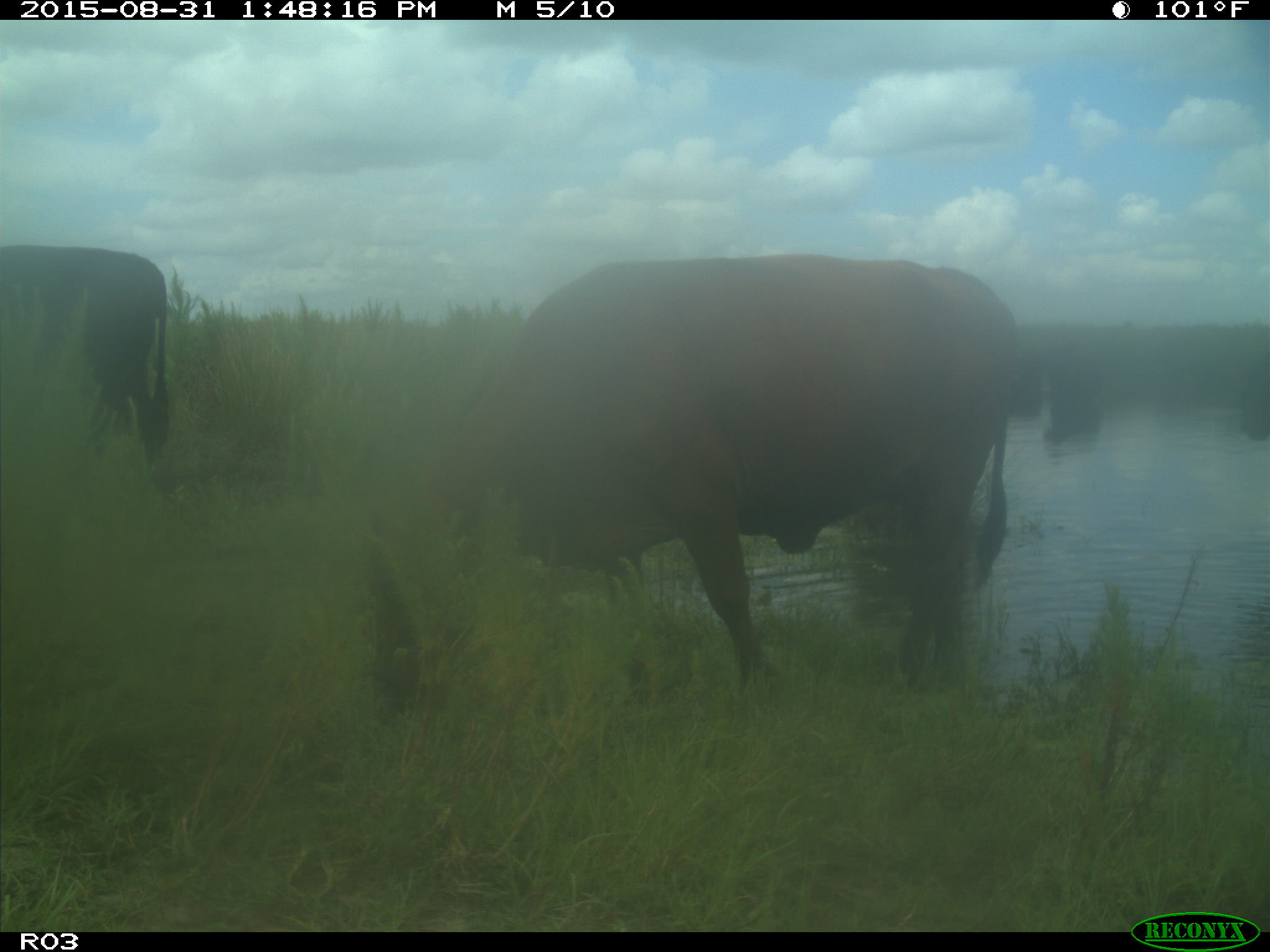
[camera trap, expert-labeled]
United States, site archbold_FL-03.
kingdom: Animalia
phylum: Chordata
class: Mammalia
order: Artiodactyla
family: Bovidae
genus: Bos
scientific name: Bos taurus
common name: domestic cow